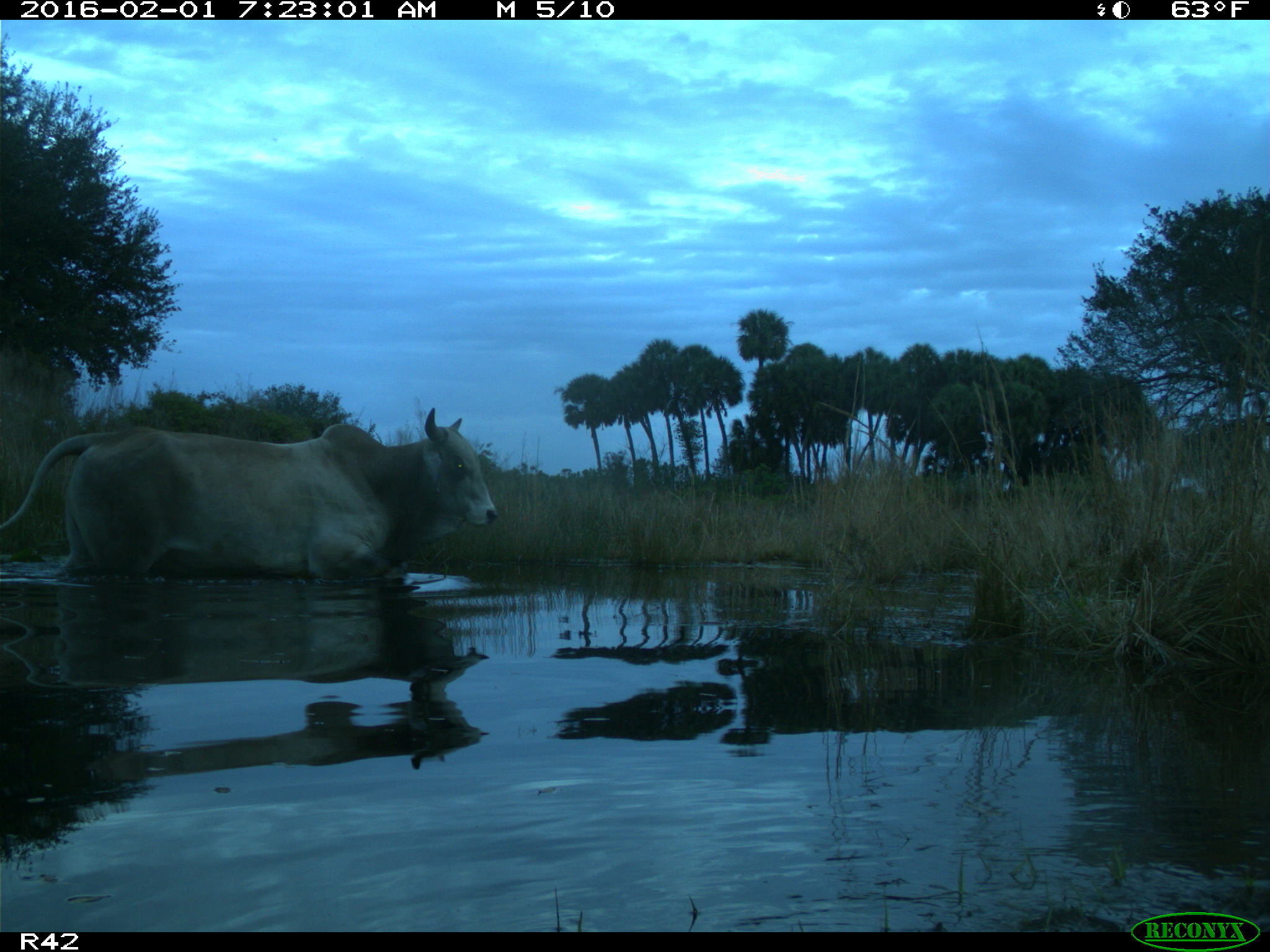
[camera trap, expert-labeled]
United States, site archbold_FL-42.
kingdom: Animalia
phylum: Chordata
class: Mammalia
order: Artiodactyla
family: Bovidae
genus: Bos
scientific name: Bos taurus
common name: domestic cow